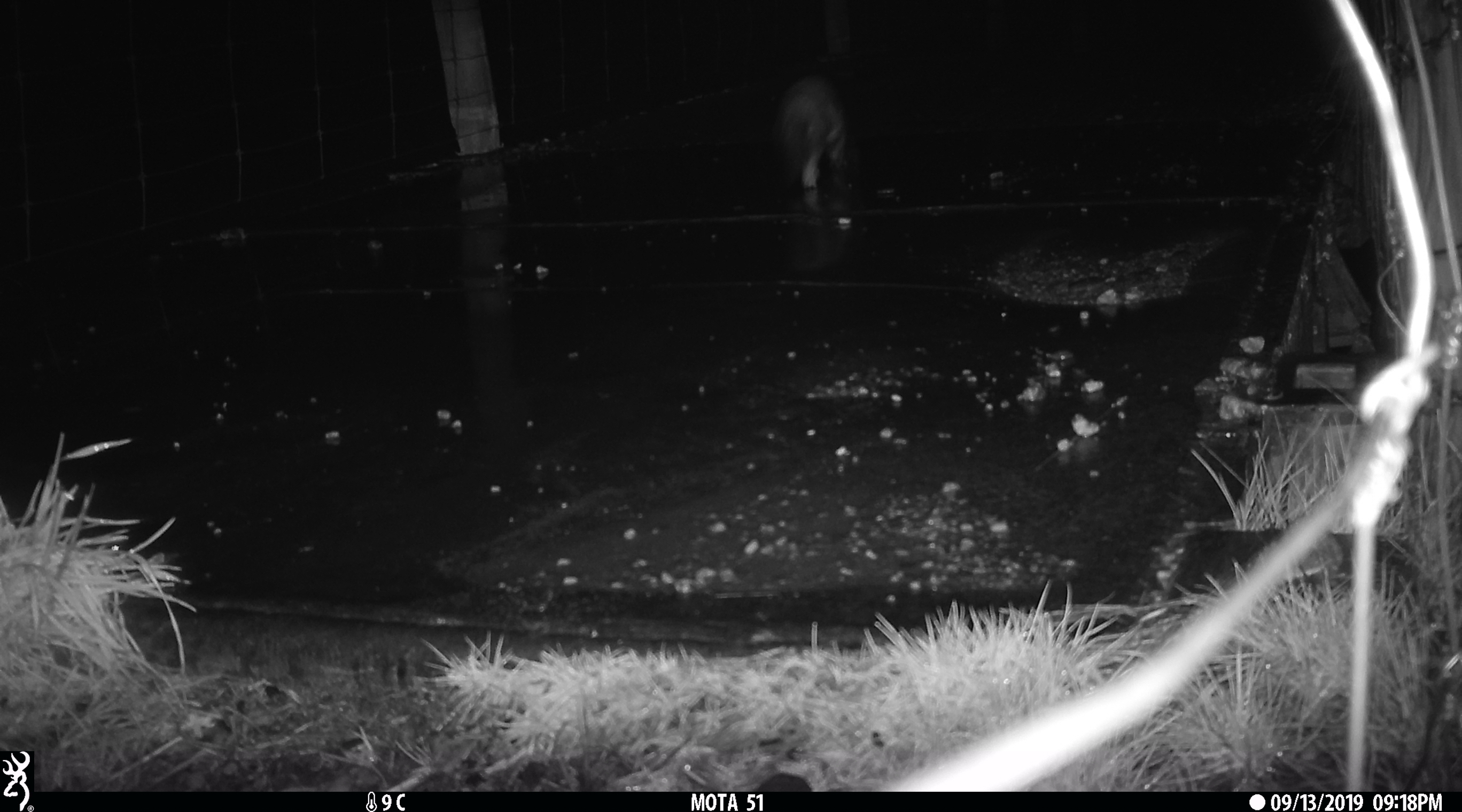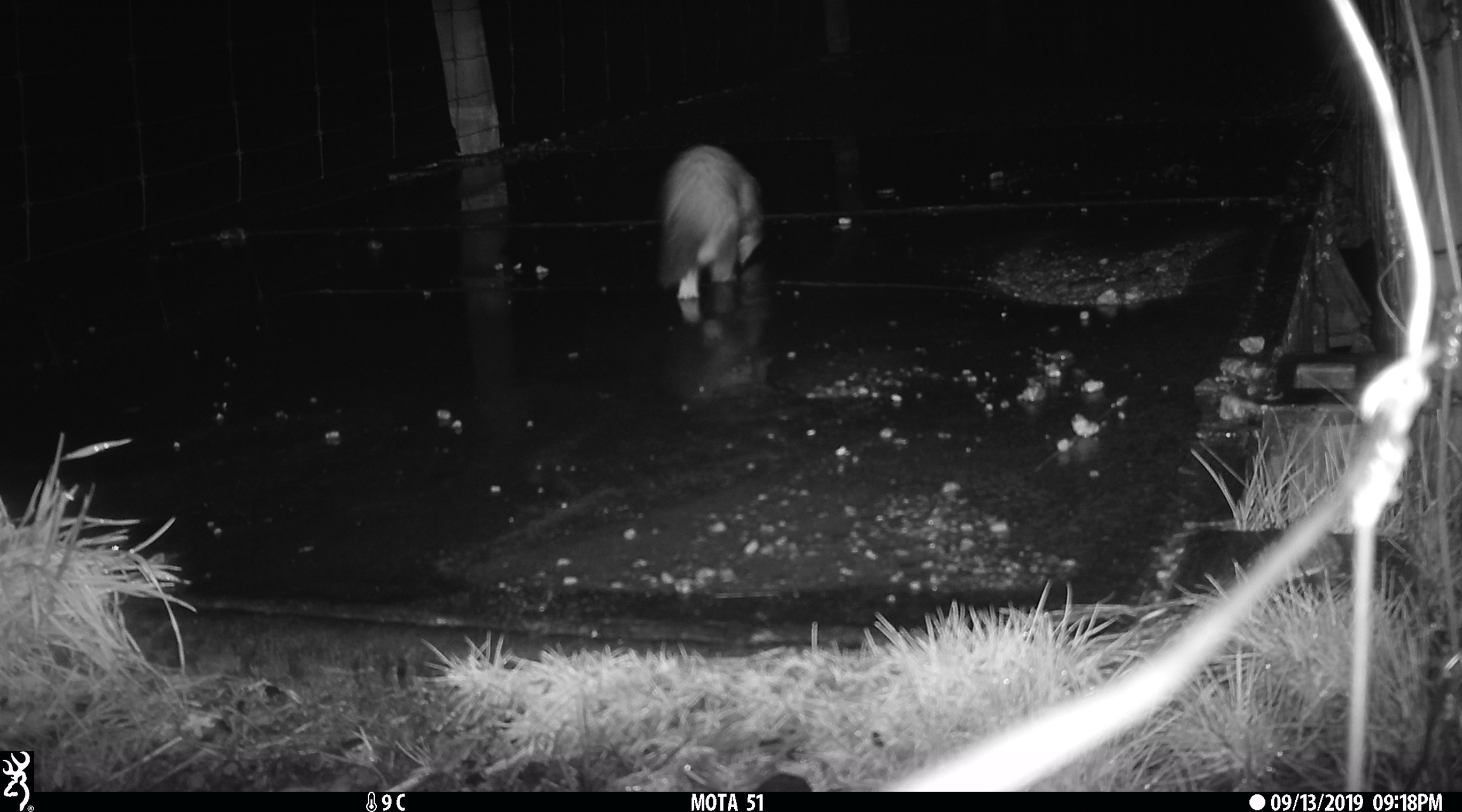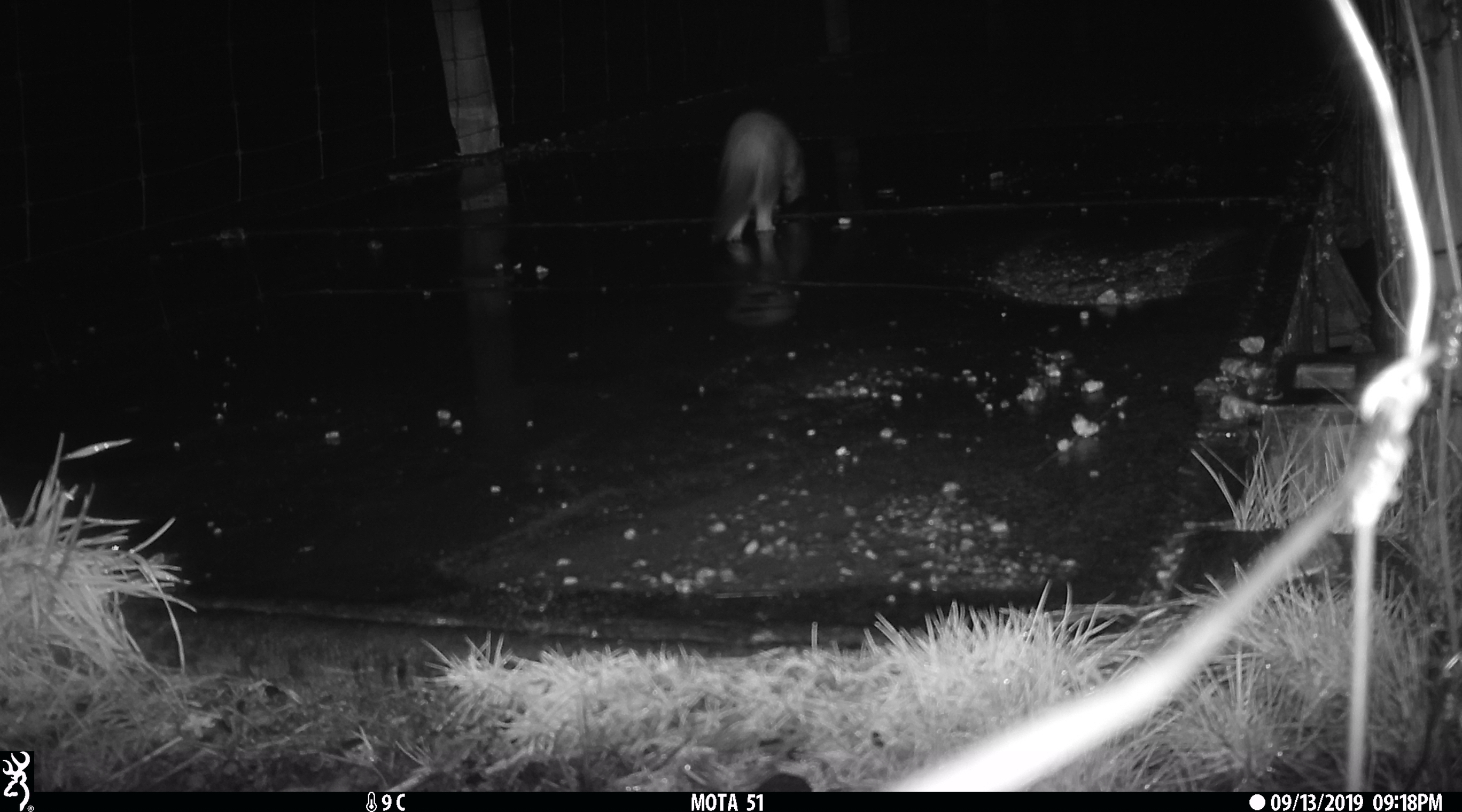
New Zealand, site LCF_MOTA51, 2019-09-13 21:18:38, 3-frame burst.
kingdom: Animalia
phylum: Chordata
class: Mammalia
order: Carnivora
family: Mustelidae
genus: Mustela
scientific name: Mustela furo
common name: ferret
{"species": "ferret (Mustela furo)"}